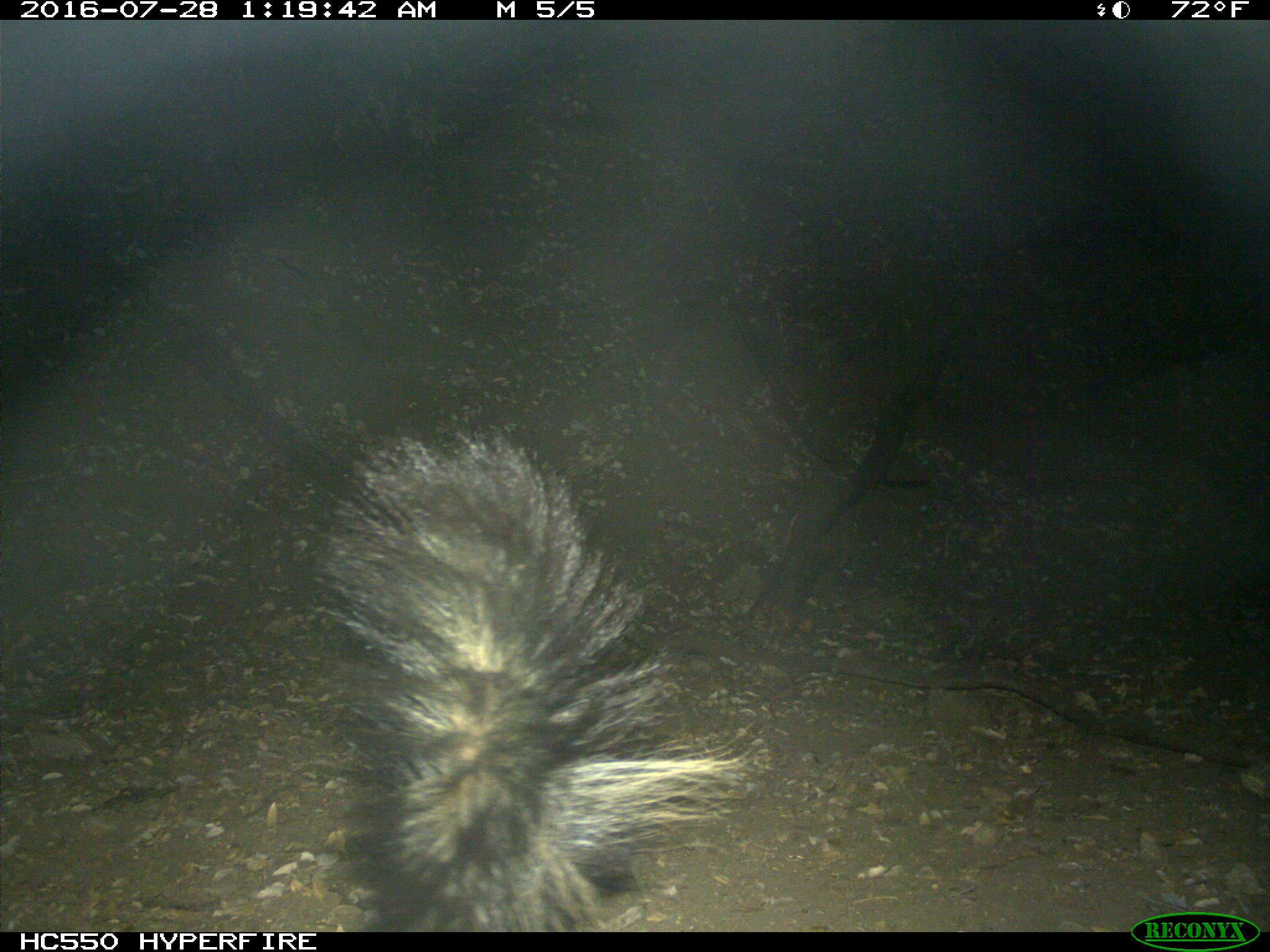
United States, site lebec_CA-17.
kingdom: Animalia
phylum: Chordata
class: Mammalia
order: Carnivora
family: Mephitidae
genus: Mephitis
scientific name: Mephitis mephitis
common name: striped skunk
Mephitis mephitis (striped skunk).